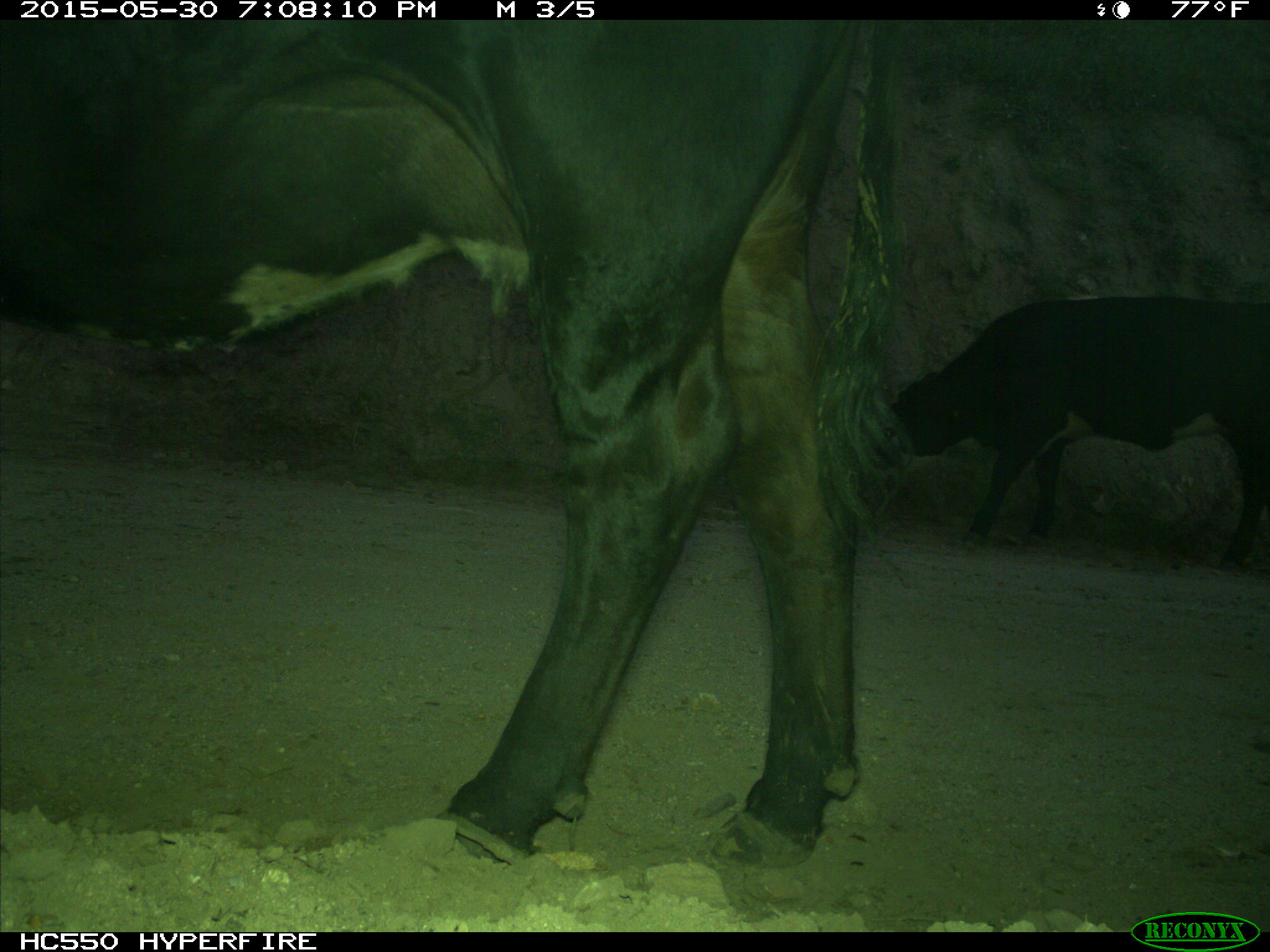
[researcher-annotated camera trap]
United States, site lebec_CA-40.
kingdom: Animalia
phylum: Chordata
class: Mammalia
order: Artiodactyla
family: Bovidae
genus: Bos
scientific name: Bos taurus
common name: domestic cow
Bos taurus (domestic cow).